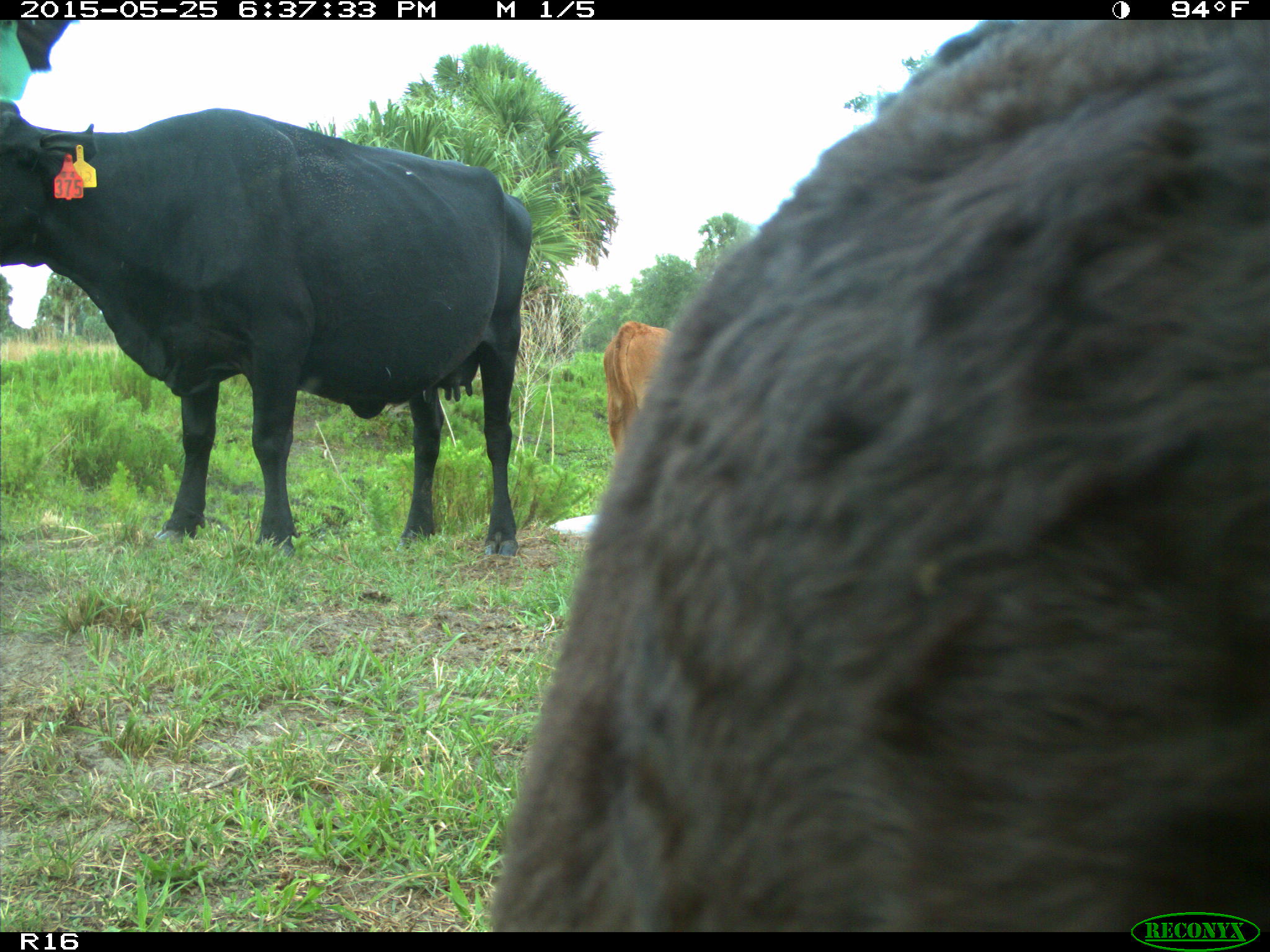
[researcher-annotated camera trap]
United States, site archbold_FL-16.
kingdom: Animalia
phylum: Chordata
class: Mammalia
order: Artiodactyla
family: Bovidae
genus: Bos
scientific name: Bos taurus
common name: domestic cow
Bos taurus (domestic cow).